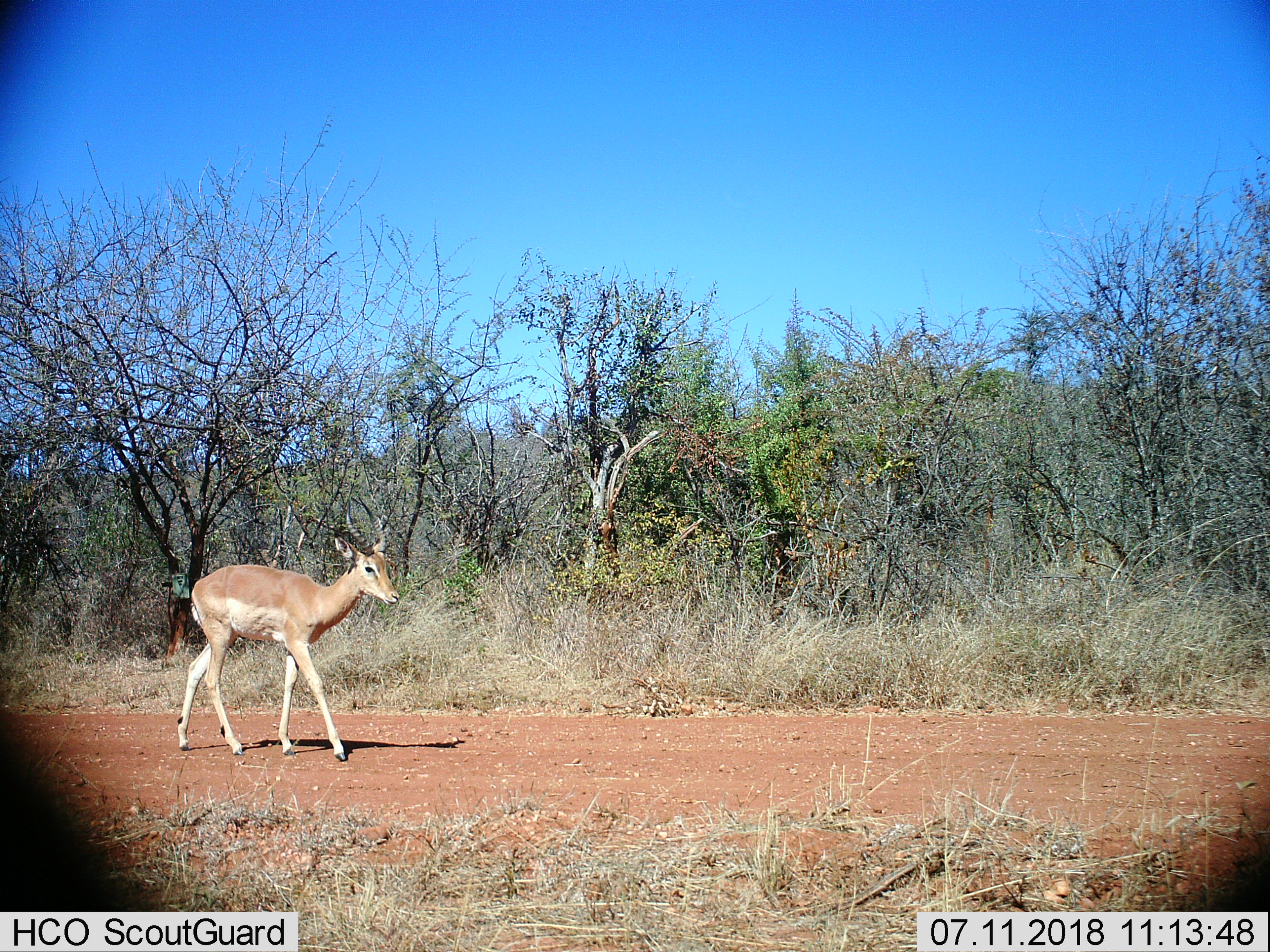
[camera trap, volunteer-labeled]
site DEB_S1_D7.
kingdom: Animalia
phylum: Chordata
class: Mammalia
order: Artiodactyla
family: Bovidae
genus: Aepyceros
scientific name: Aepyceros melampus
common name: impala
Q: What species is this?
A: Impala (Aepyceros melampus).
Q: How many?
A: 1.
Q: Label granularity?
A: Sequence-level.